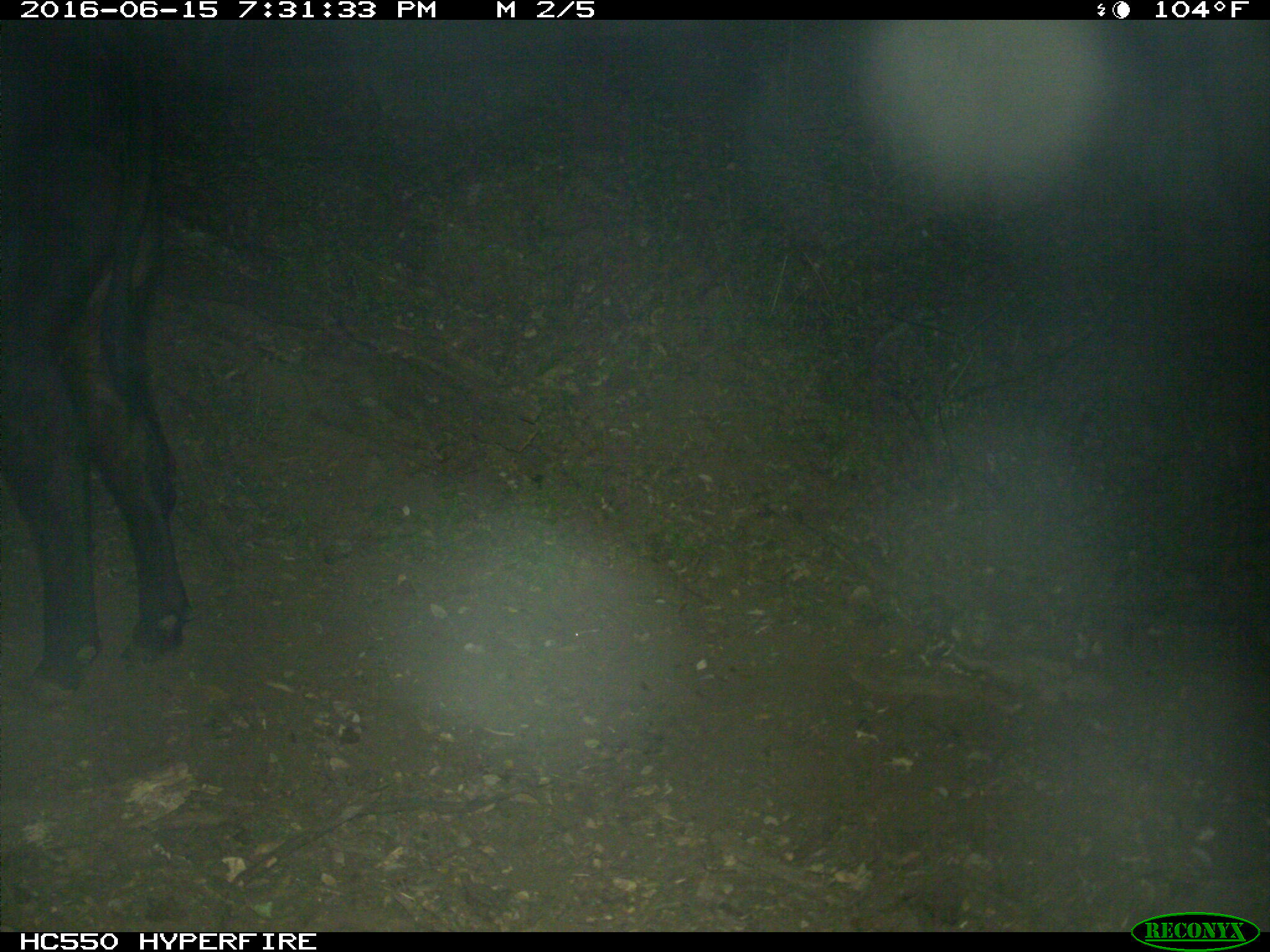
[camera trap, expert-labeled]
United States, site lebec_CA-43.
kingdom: Animalia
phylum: Chordata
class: Mammalia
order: Artiodactyla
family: Bovidae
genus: Bos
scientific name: Bos taurus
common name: domestic cow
Bos taurus (domestic cow).